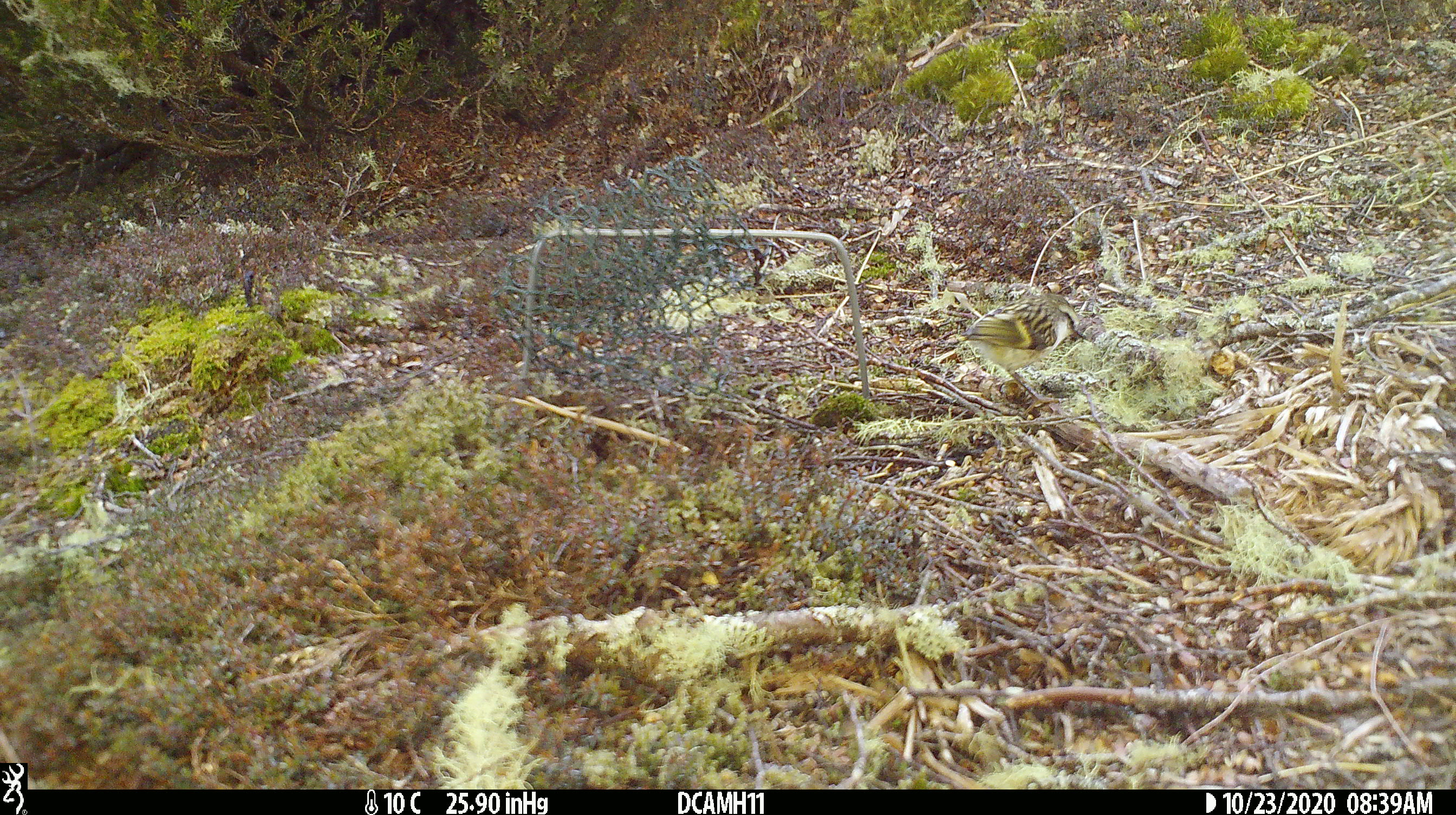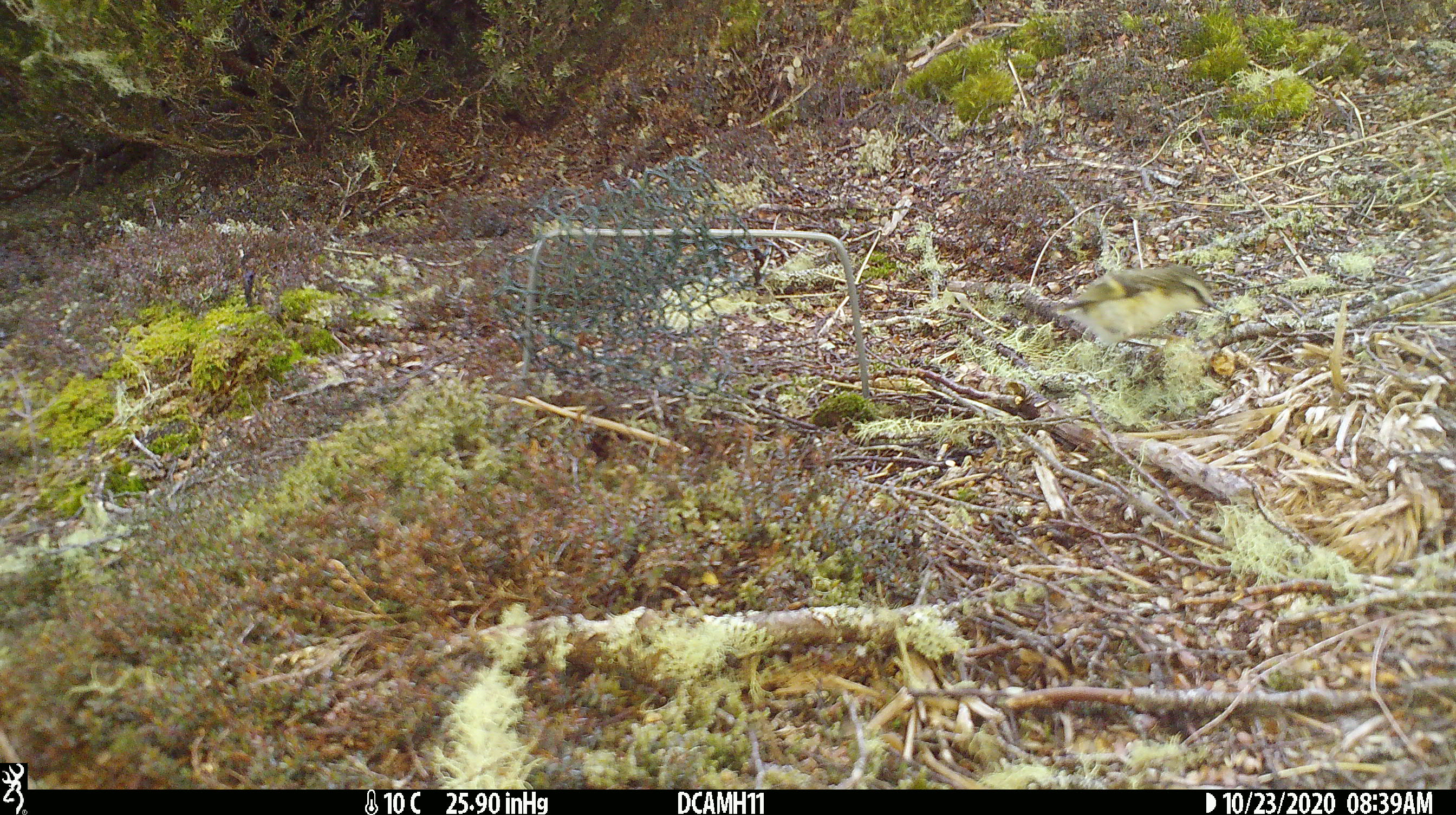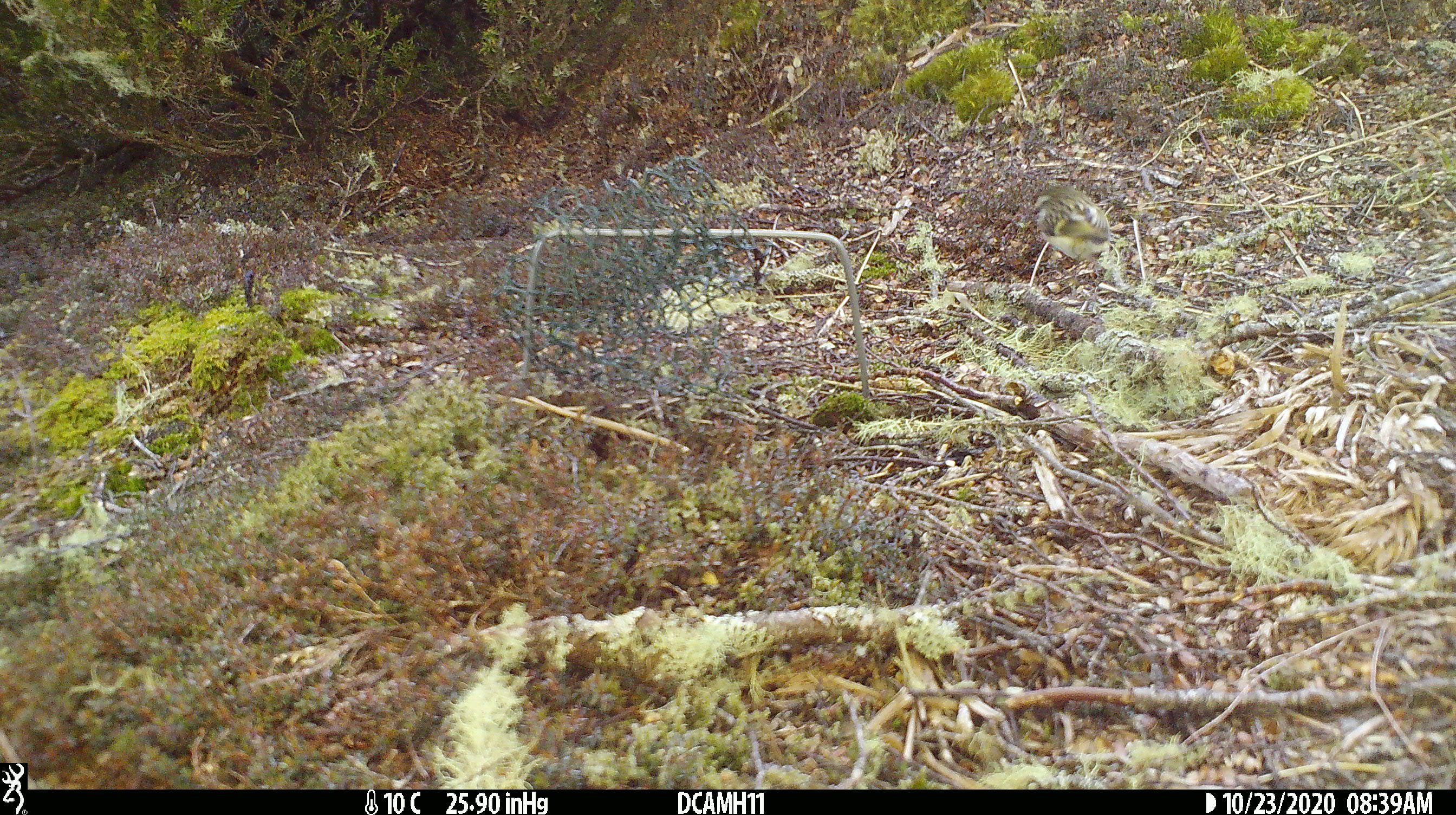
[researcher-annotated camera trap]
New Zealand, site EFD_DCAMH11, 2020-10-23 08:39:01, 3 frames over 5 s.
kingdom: Animalia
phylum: Chordata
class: Aves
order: Passeriformes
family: Acanthisittidae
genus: Acanthisitta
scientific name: Acanthisitta chloris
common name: rifleman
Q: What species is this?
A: Rifleman (Acanthisitta chloris).